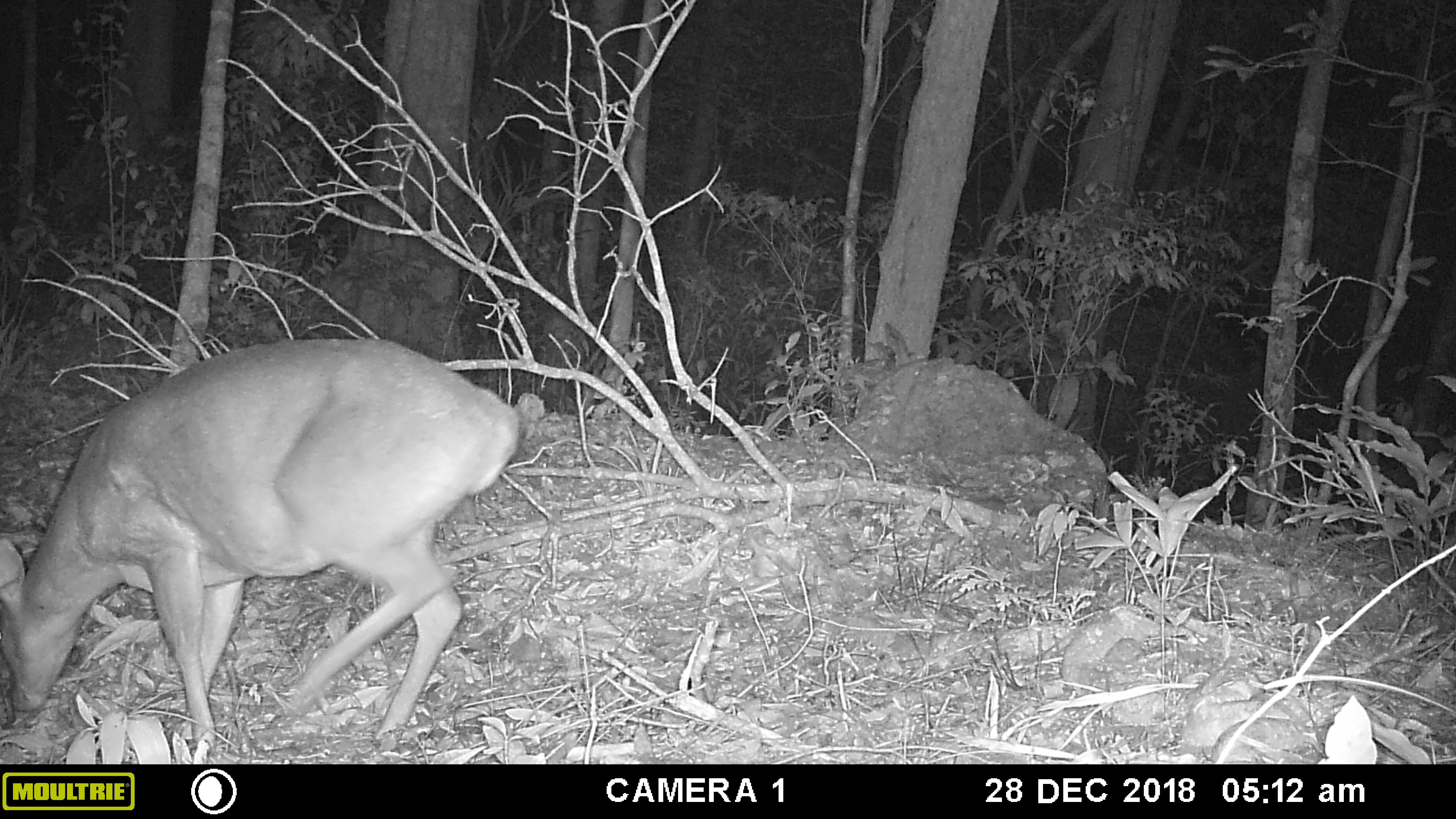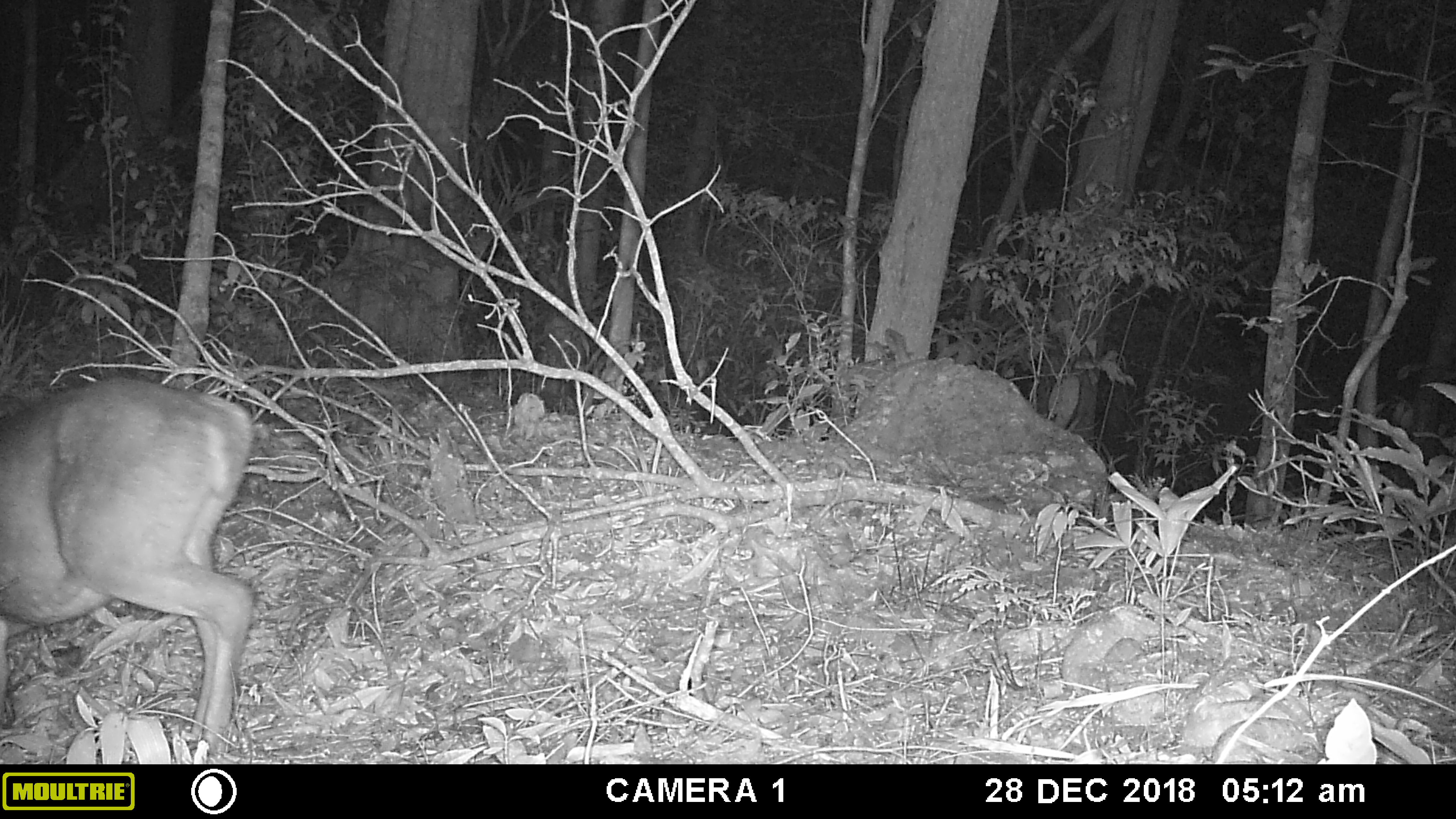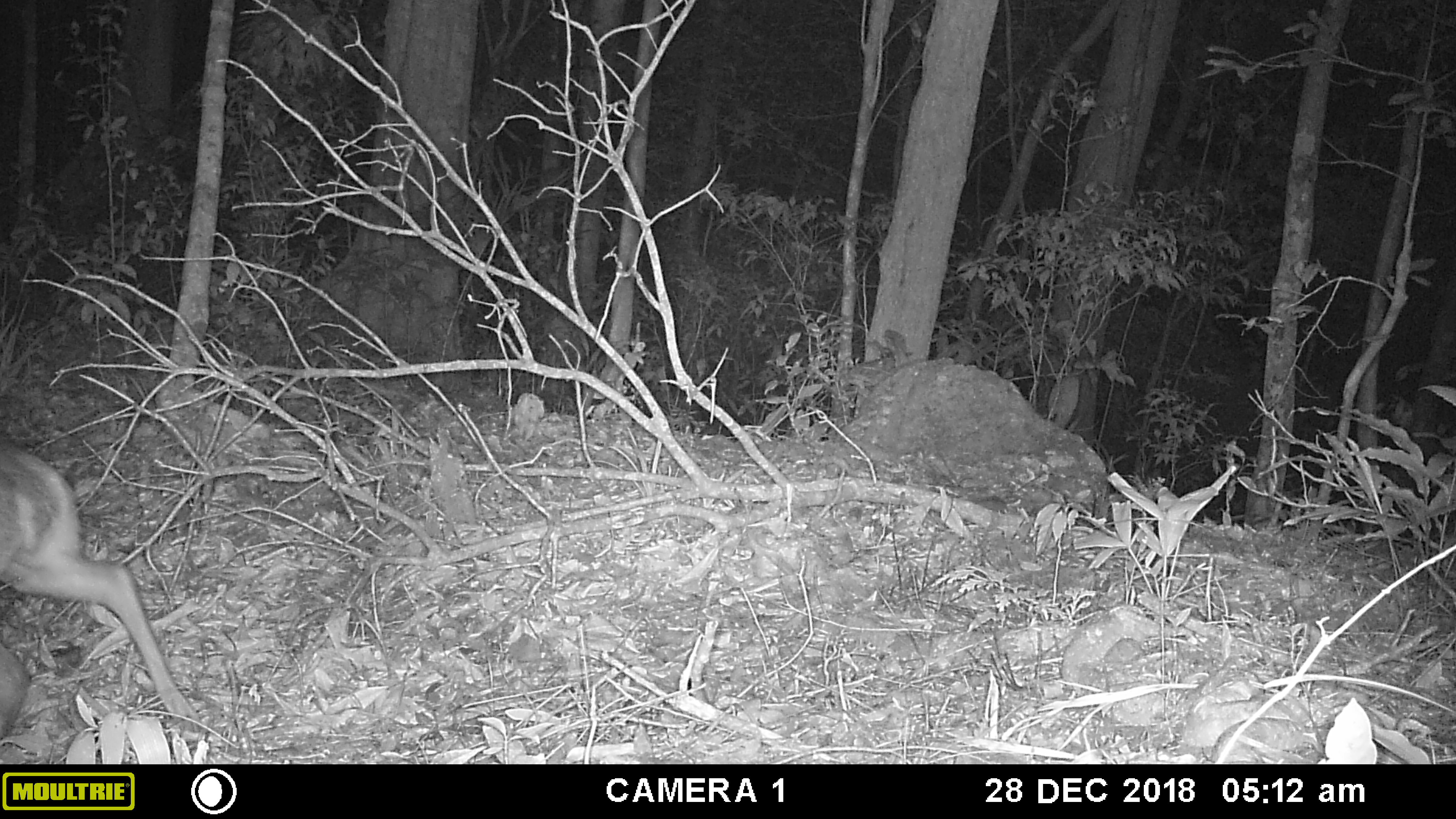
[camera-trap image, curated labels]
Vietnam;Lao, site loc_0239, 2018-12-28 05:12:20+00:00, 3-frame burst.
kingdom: Animalia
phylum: Chordata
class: Mammalia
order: Artiodactyla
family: Cervidae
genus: Muntiacus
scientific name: Muntiacus vuquangensis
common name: large-antlered muntjac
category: large antlered muntjac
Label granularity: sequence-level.